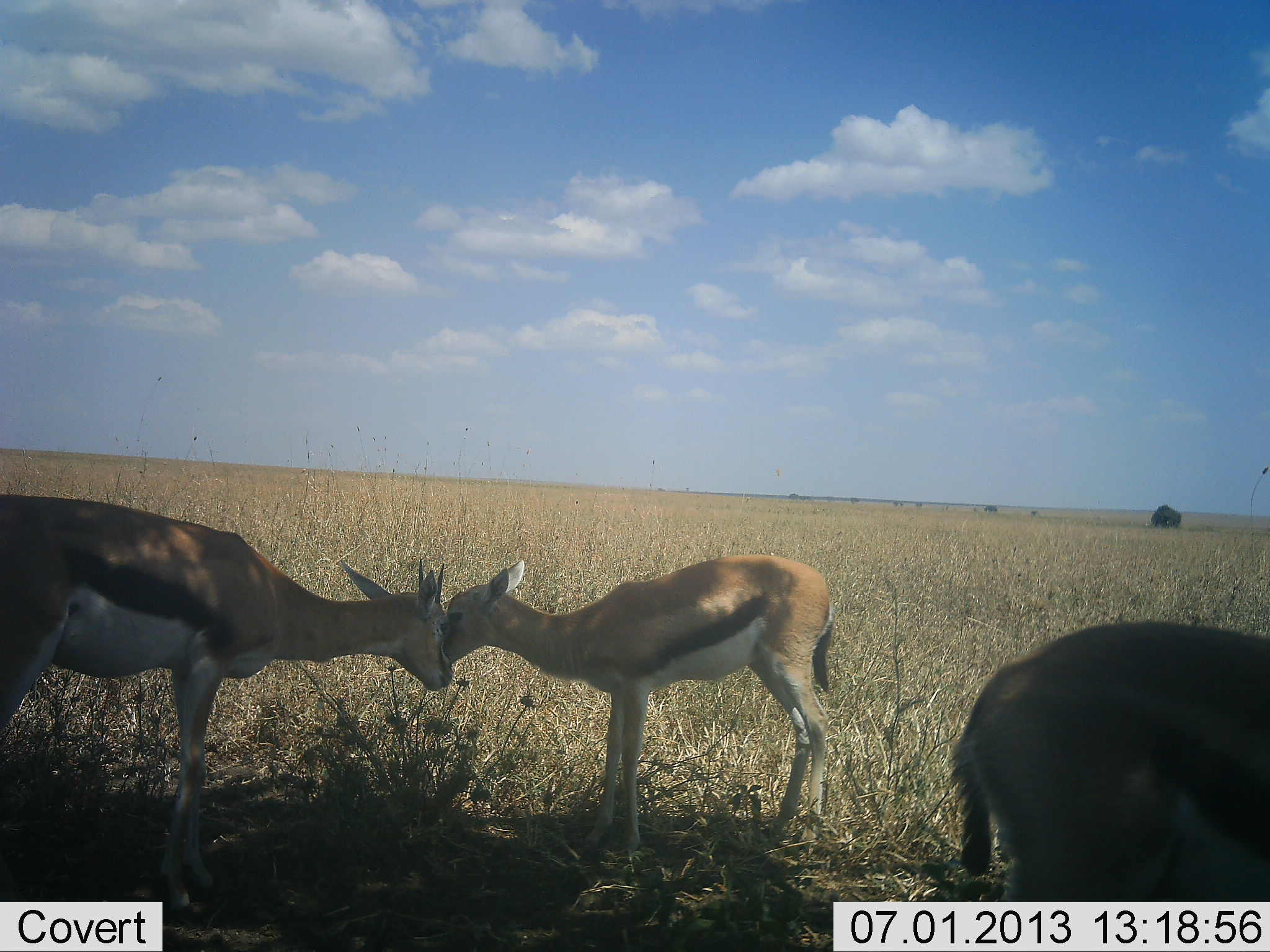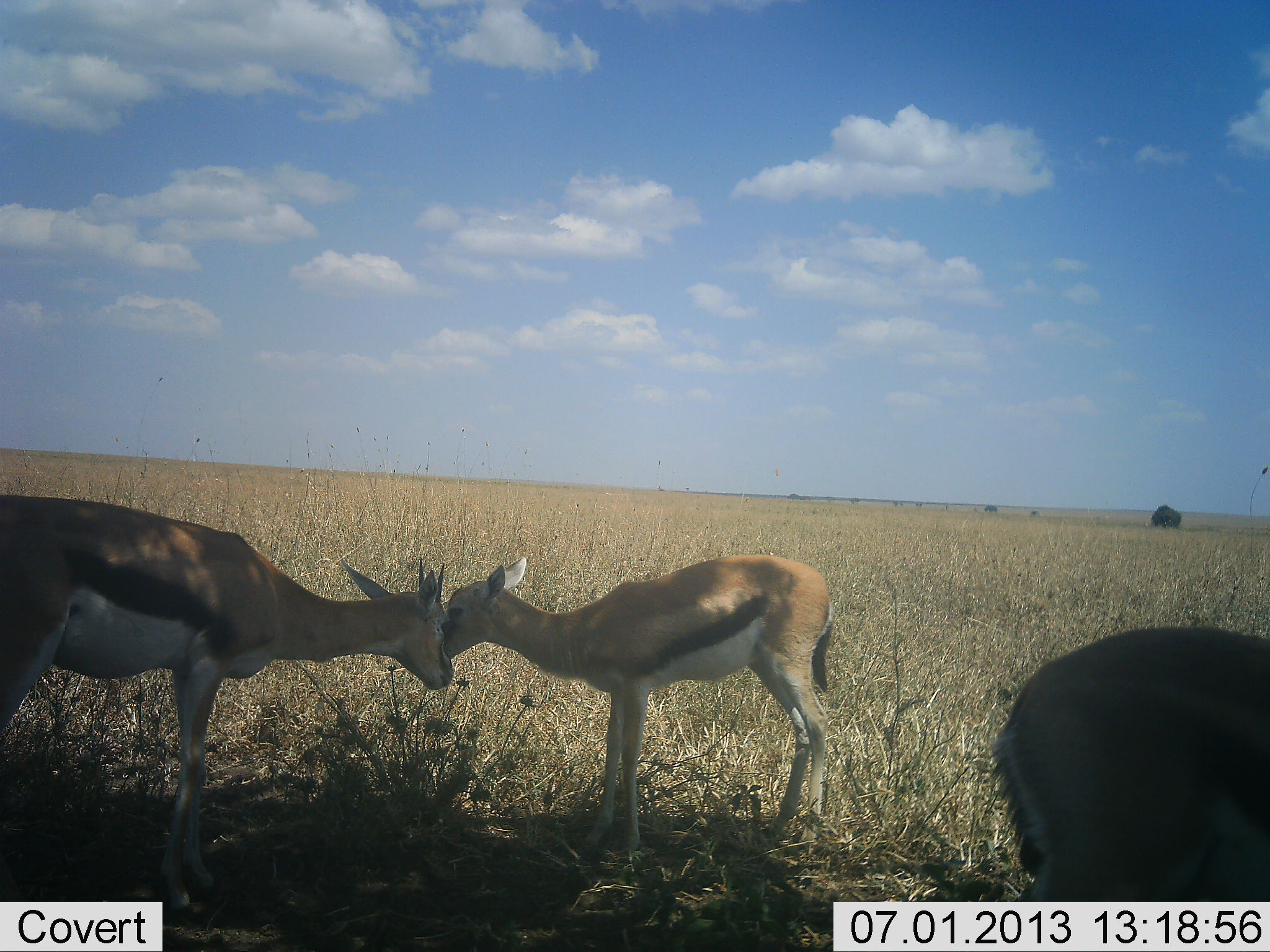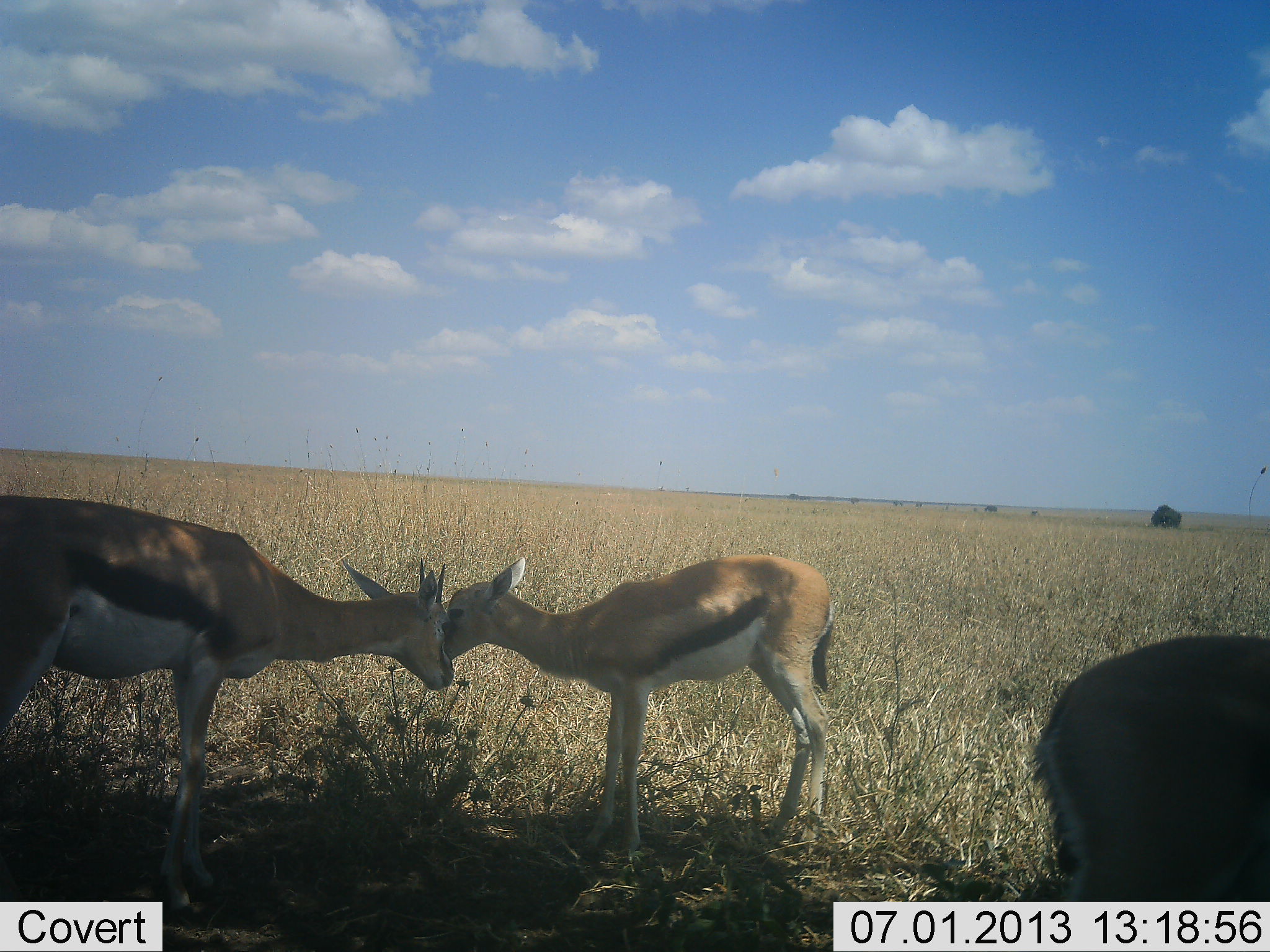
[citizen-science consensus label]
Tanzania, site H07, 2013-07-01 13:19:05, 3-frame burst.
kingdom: Animalia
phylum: Chordata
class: Mammalia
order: Artiodactyla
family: Bovidae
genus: Eudorcas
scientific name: Eudorcas thomsonii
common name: thomson's gazelle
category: gazellethomsons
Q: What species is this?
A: Gazellethomsons (thomson's gazelle) (Eudorcas thomsonii).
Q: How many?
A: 3.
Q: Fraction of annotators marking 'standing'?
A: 71%.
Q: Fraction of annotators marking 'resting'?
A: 0%.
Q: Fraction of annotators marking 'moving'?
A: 10%.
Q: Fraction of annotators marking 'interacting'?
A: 68%.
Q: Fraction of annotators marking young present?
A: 29%.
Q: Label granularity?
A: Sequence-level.